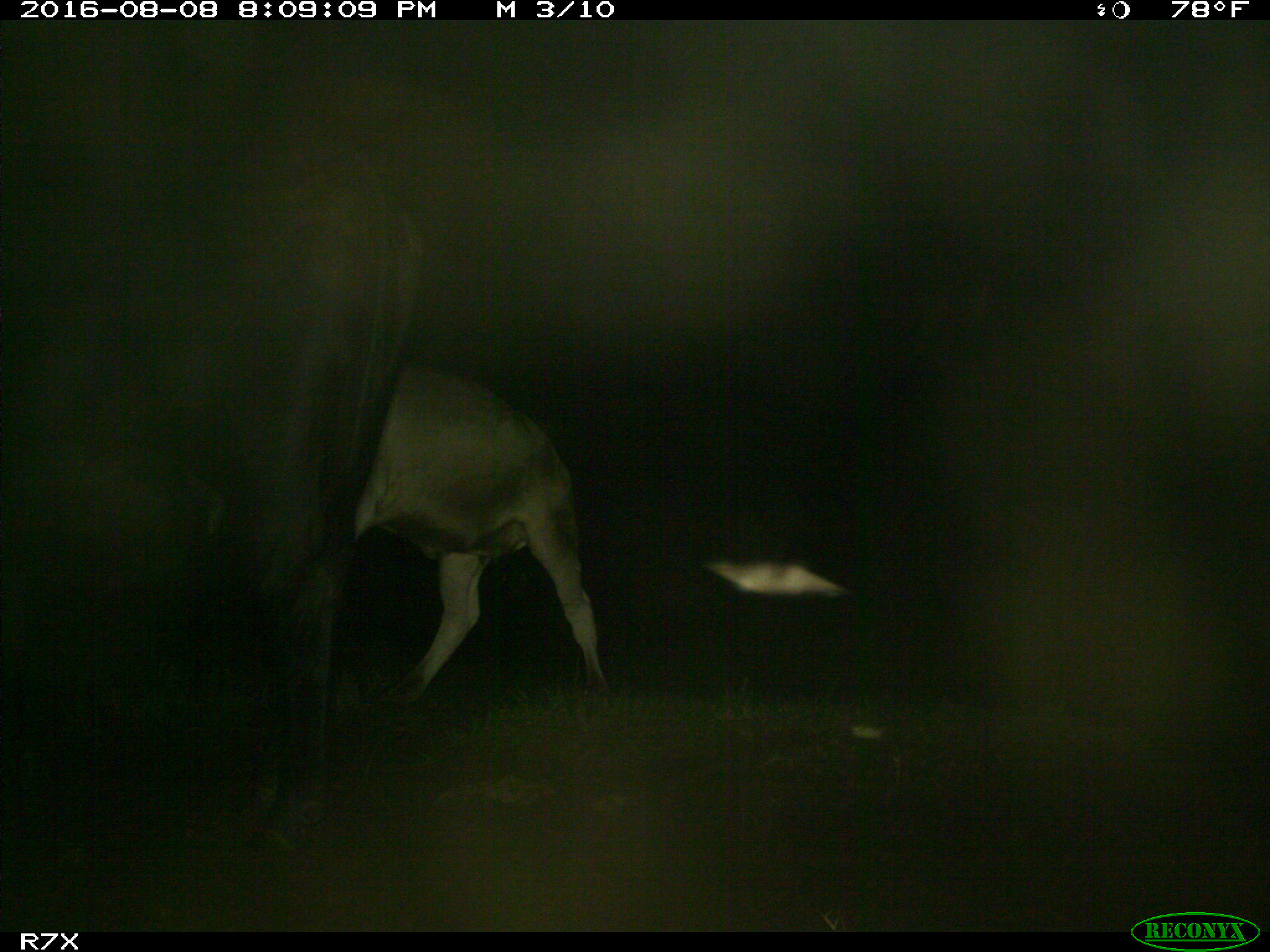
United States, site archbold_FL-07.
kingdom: Animalia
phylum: Chordata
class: Mammalia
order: Artiodactyla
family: Bovidae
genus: Bos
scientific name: Bos taurus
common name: domestic cow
Bos taurus (domestic cow).